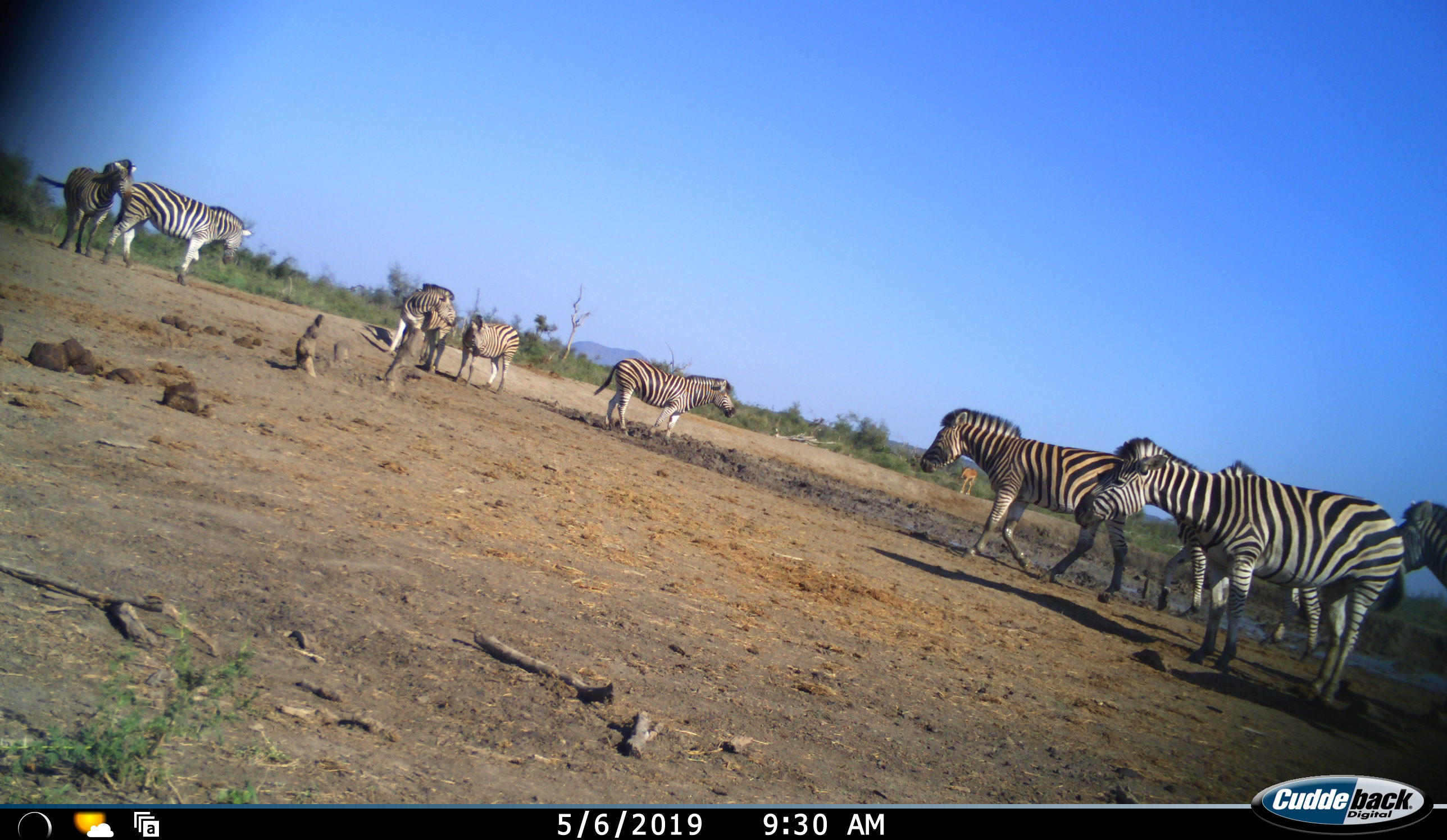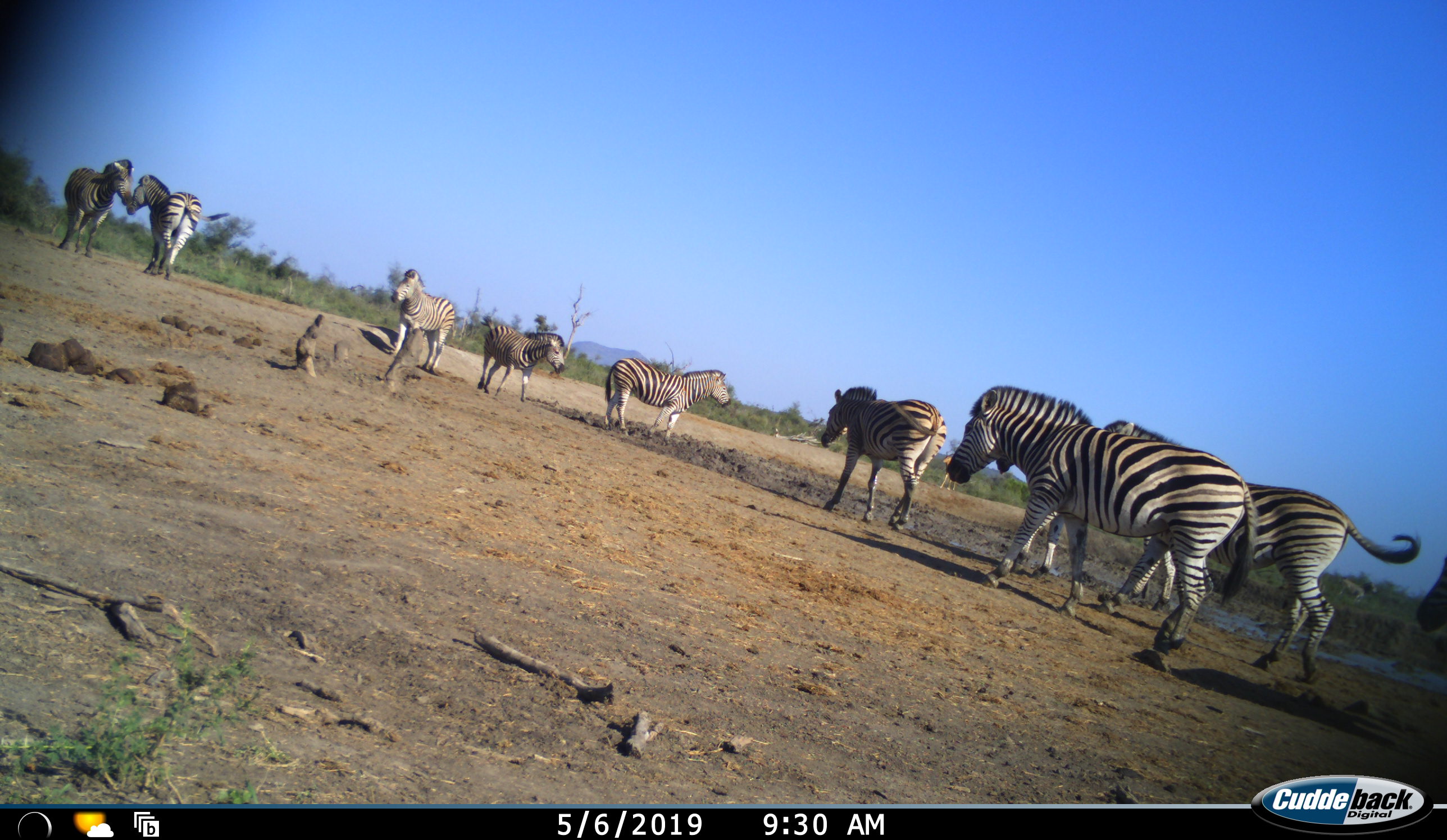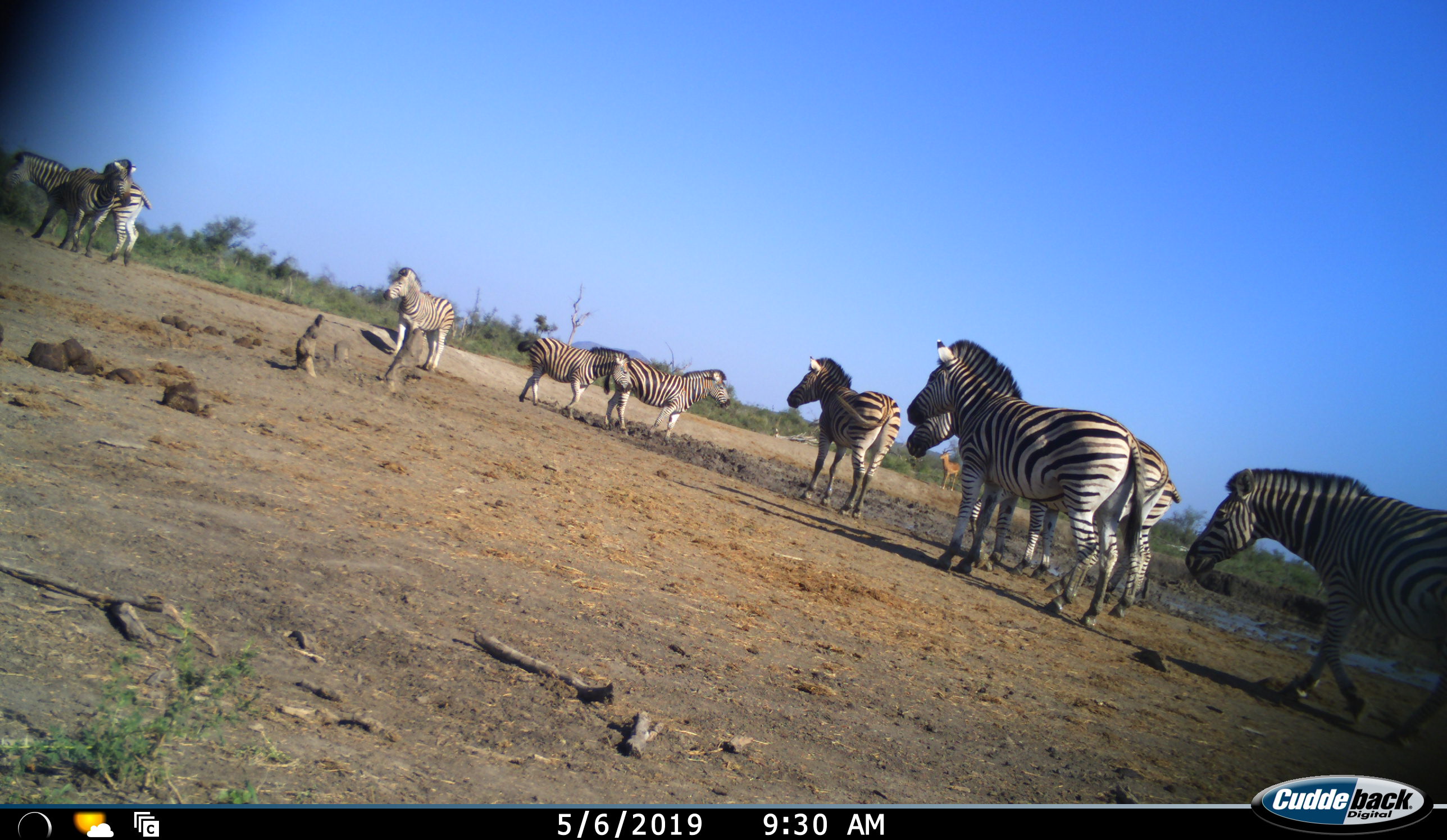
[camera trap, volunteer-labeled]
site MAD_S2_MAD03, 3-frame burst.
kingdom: Animalia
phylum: Chordata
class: Mammalia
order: Perissodactyla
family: Equidae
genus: Equus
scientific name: Equus quagga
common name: plains zebra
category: zebraplains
Zebraplains (plains zebra) (Equus quagga), count 10. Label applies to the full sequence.